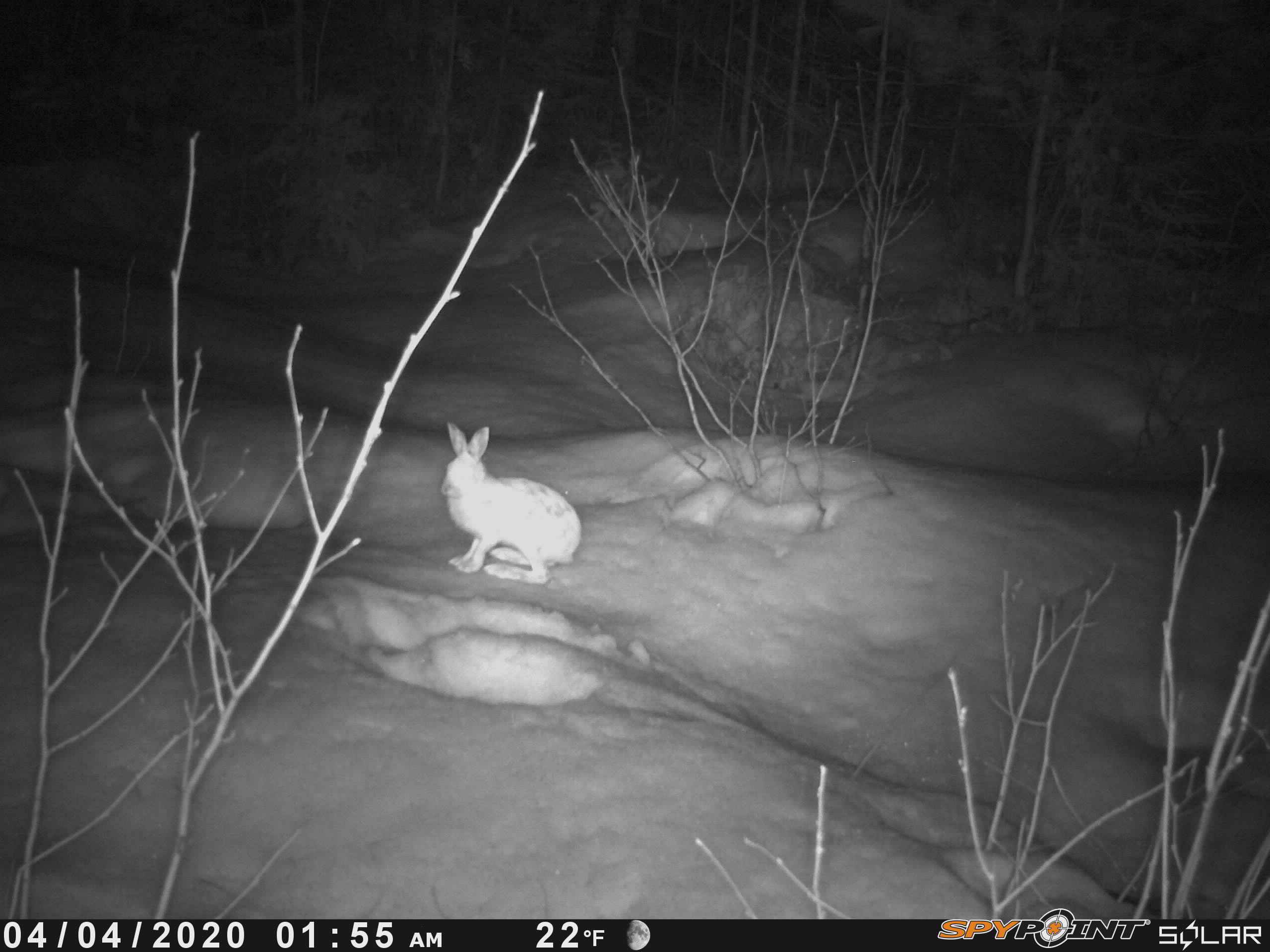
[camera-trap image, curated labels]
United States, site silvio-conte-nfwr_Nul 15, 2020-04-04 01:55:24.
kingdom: Animalia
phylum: Chordata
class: Mammalia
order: Lagomorpha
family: Leporidae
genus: Lepus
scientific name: Lepus americanus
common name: snowshoe hare